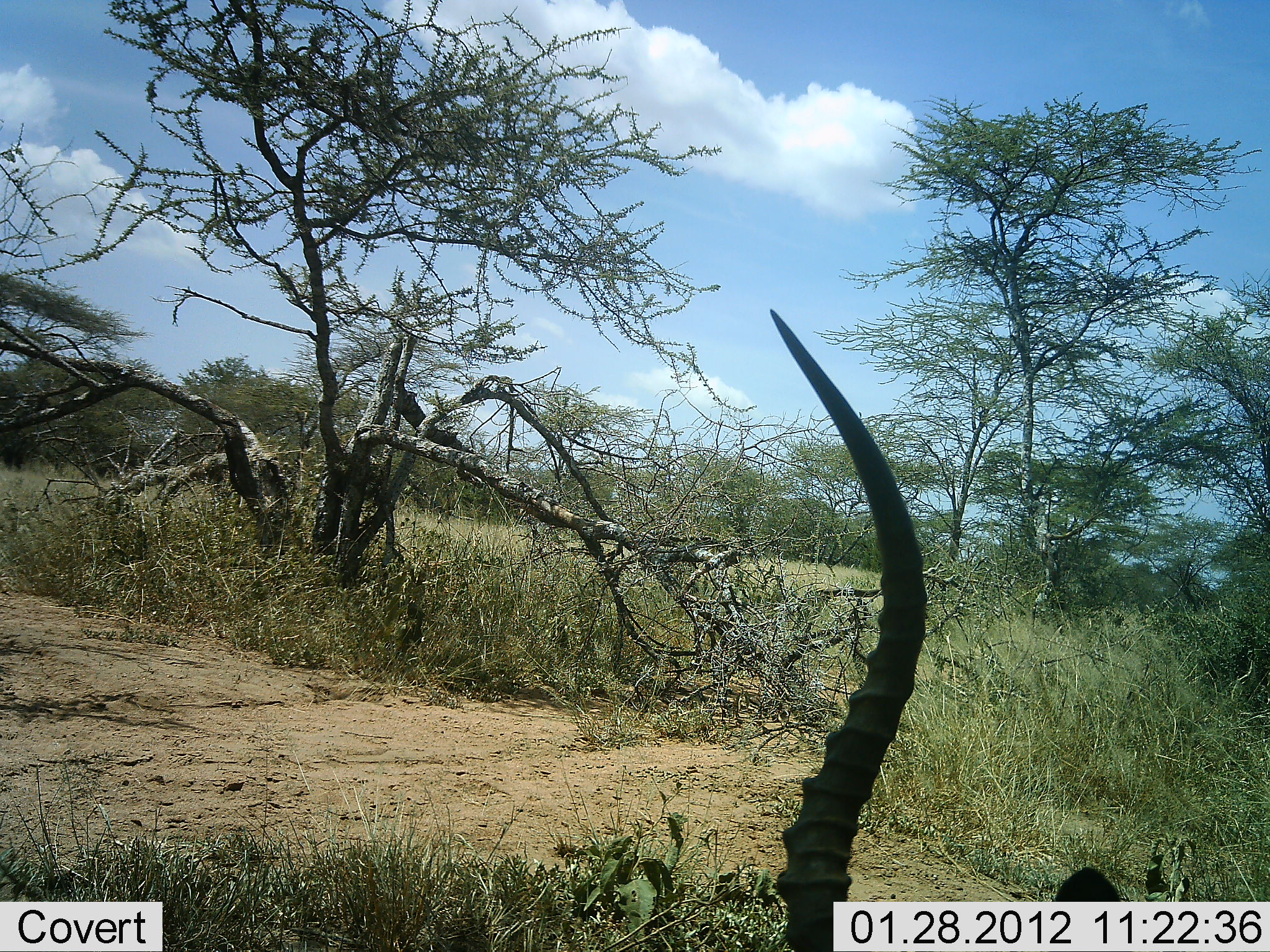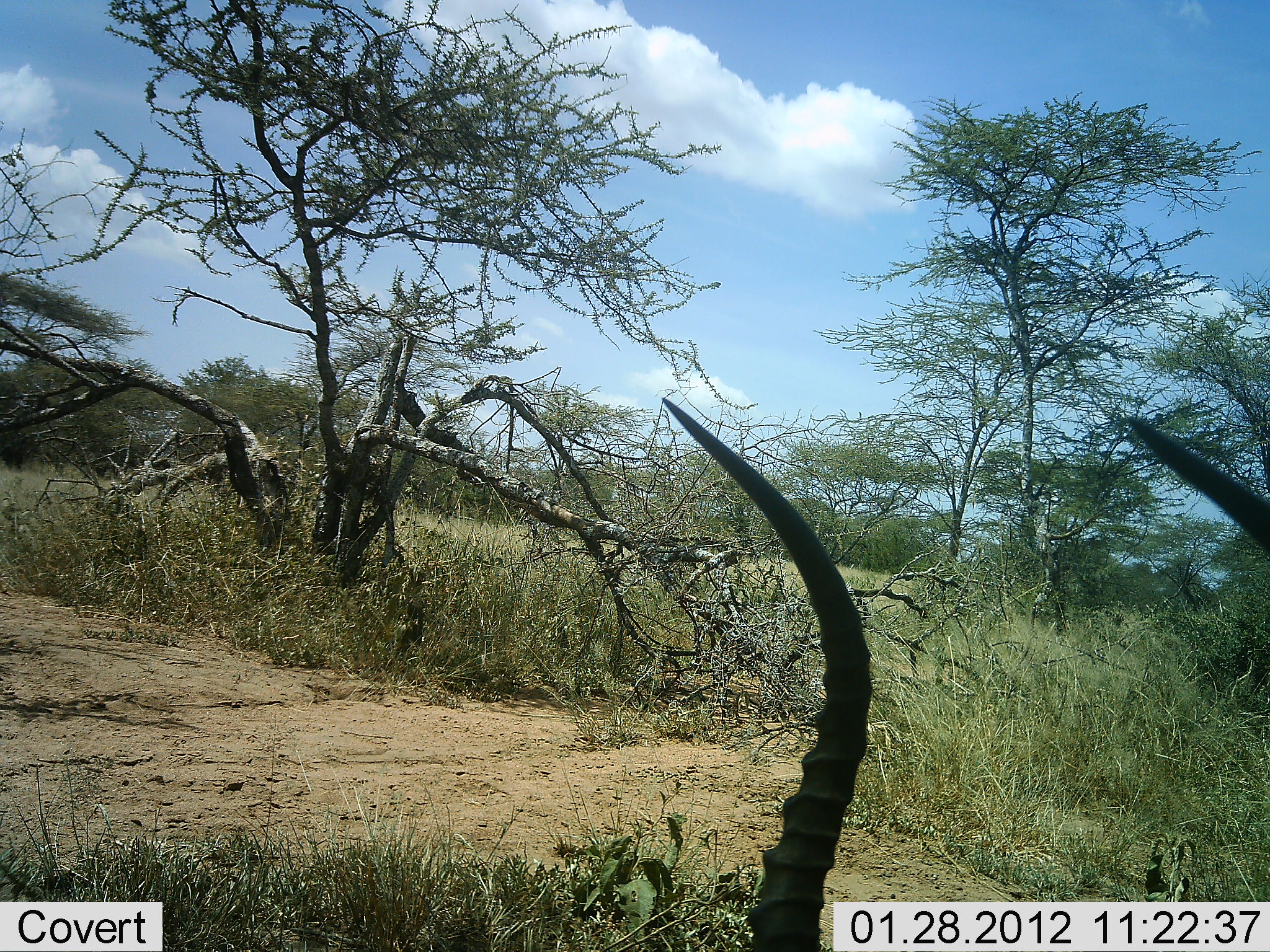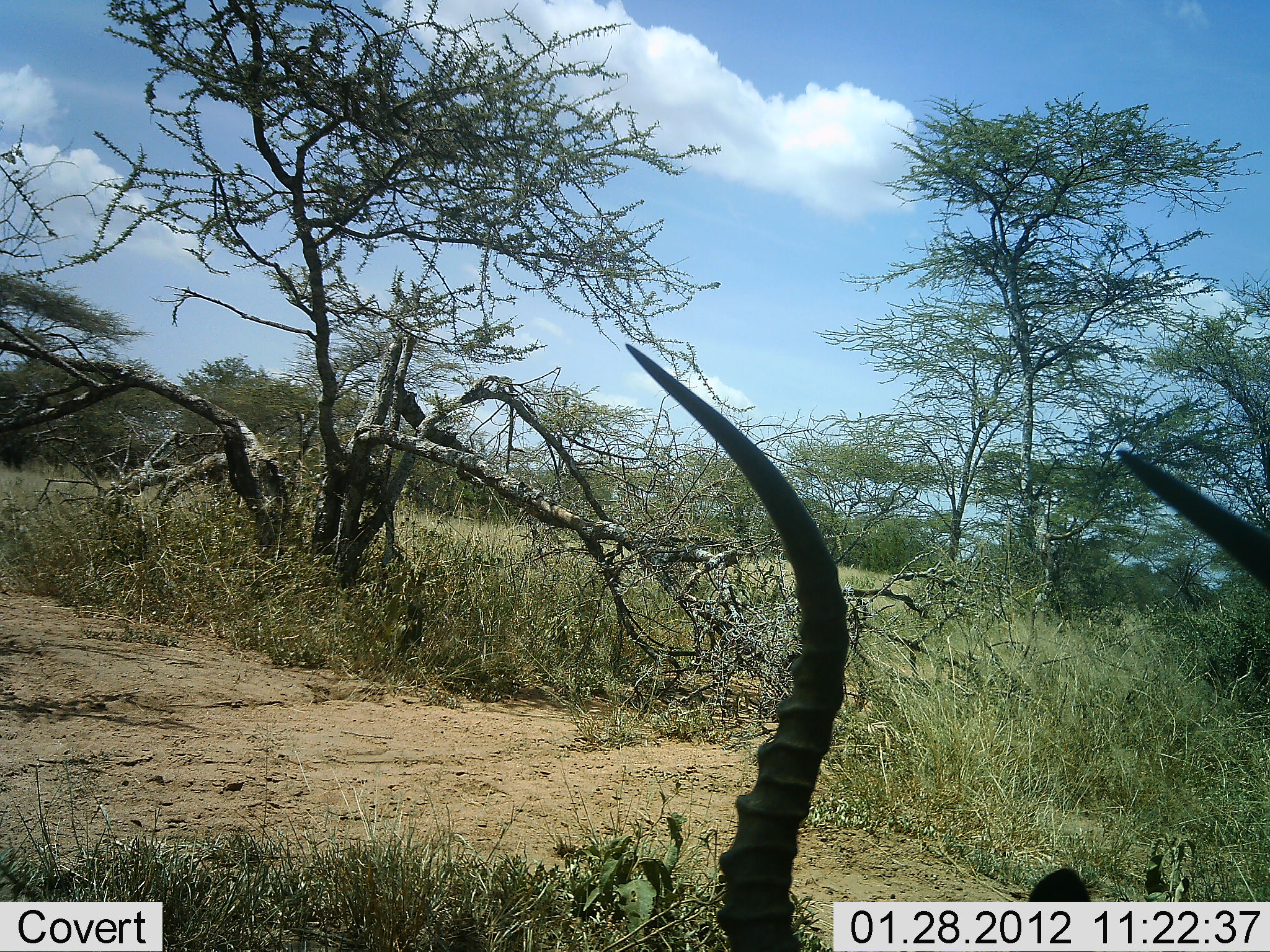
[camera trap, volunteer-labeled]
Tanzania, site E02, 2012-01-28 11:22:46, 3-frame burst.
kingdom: Animalia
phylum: Chordata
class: Mammalia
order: Artiodactyla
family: Bovidae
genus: Aepyceros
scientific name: Aepyceros melampus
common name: impala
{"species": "impala (Aepyceros melampus)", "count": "1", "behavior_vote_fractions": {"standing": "37%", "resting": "37%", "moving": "5%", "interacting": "5%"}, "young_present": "0%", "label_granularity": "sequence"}